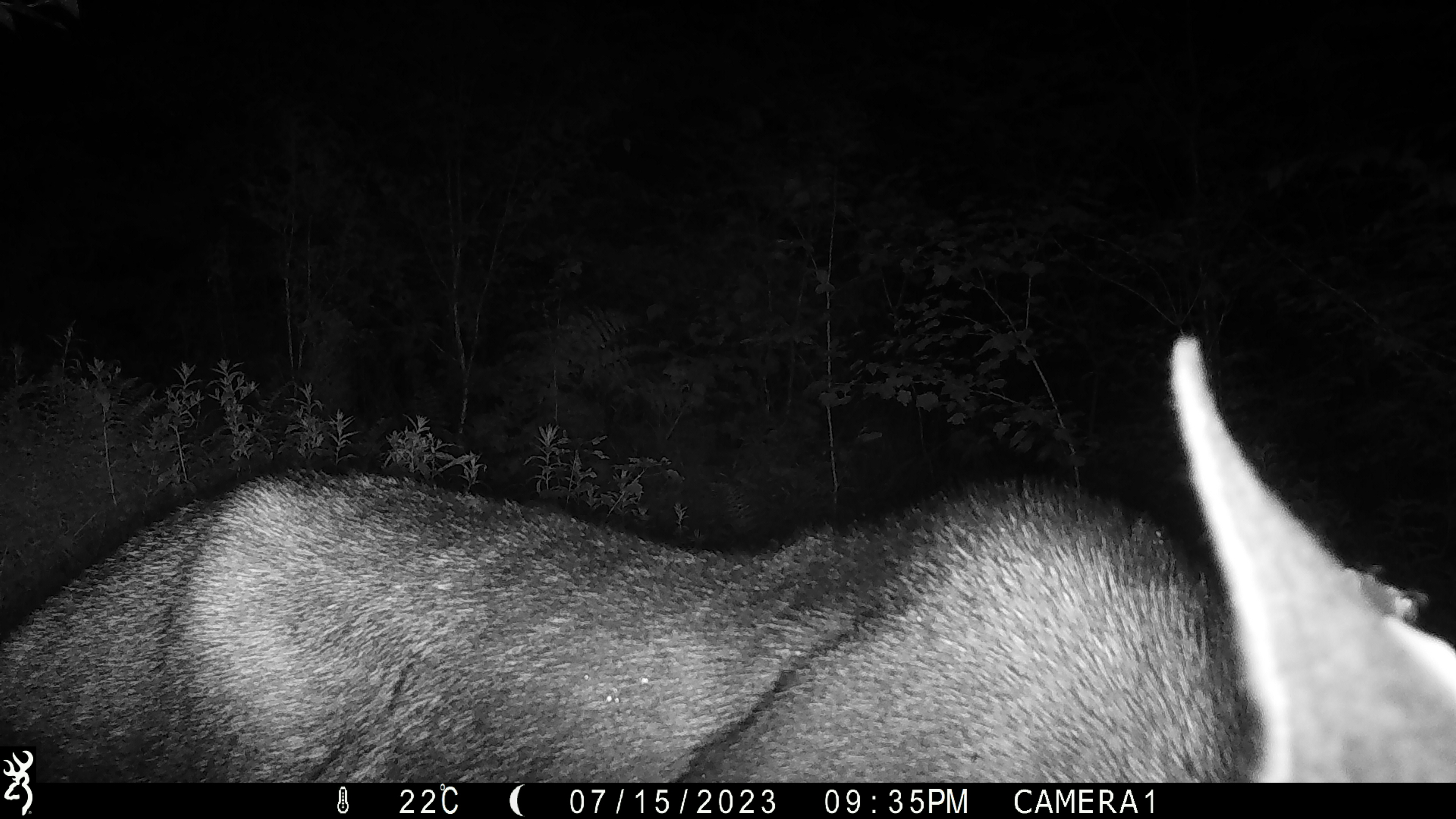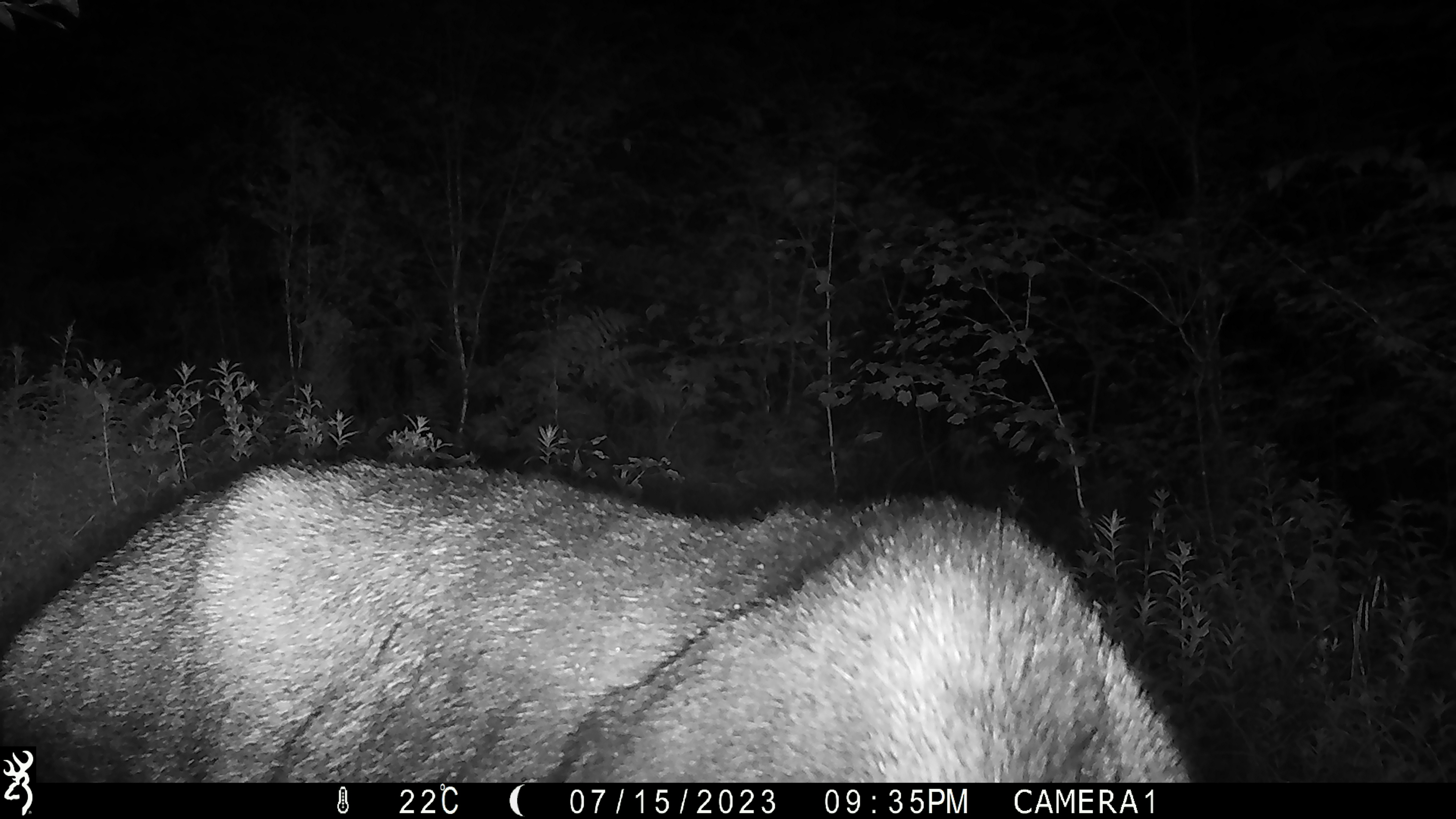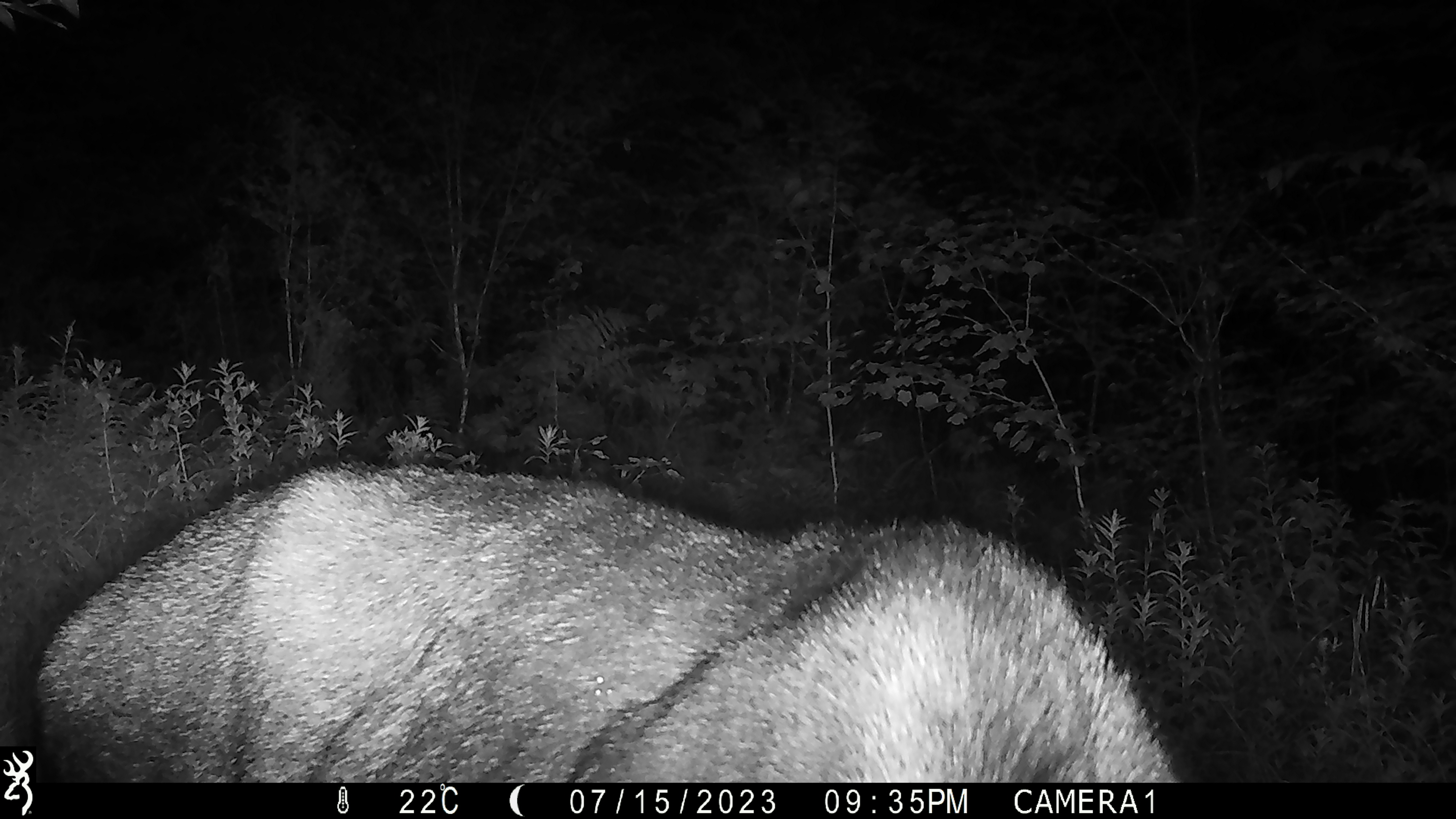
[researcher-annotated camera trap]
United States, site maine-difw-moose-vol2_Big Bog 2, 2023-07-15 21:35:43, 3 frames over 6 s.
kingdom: Animalia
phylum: Chordata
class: Mammalia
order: Artiodactyla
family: Cervidae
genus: Alces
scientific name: Alces alces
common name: moose